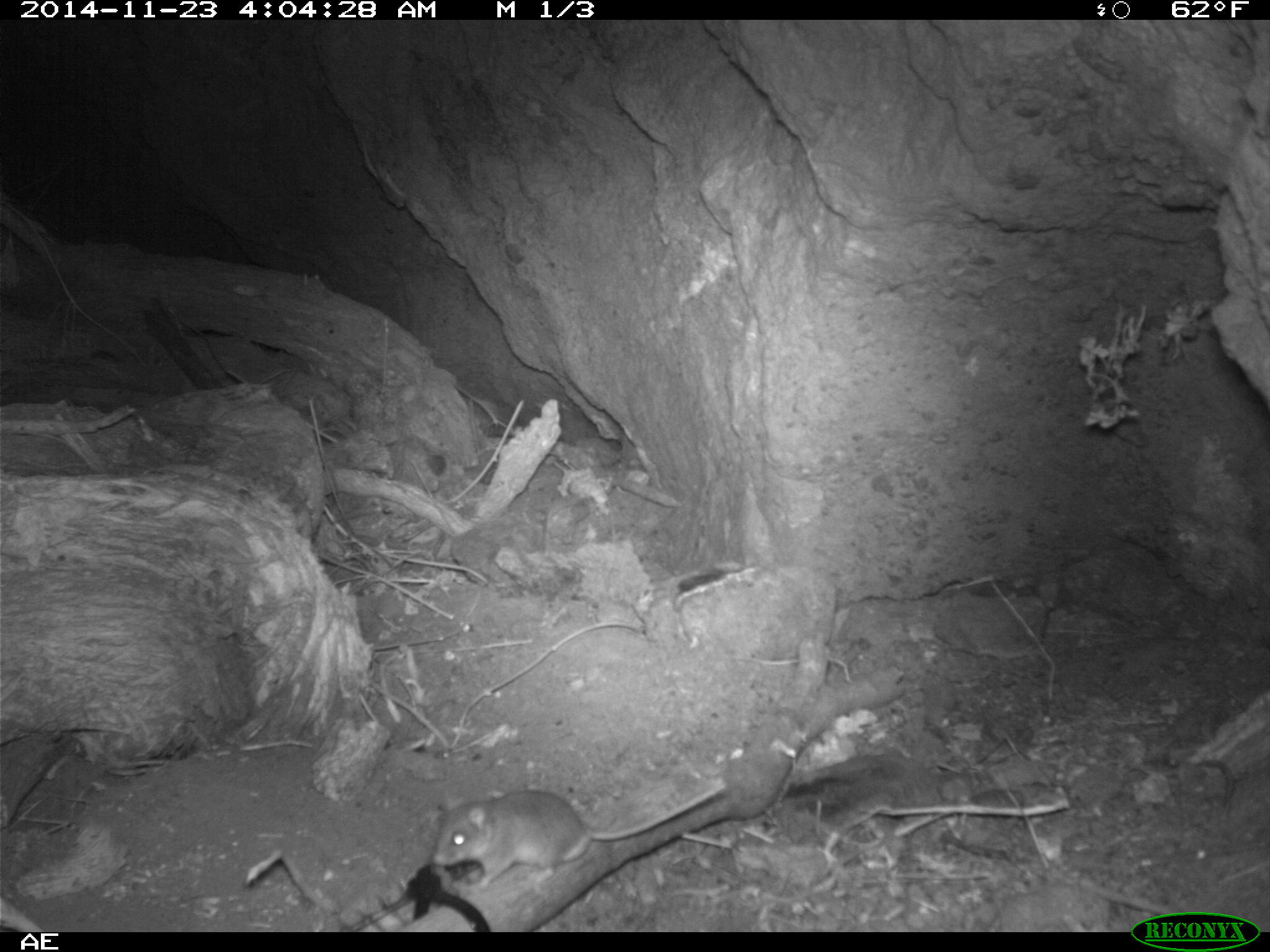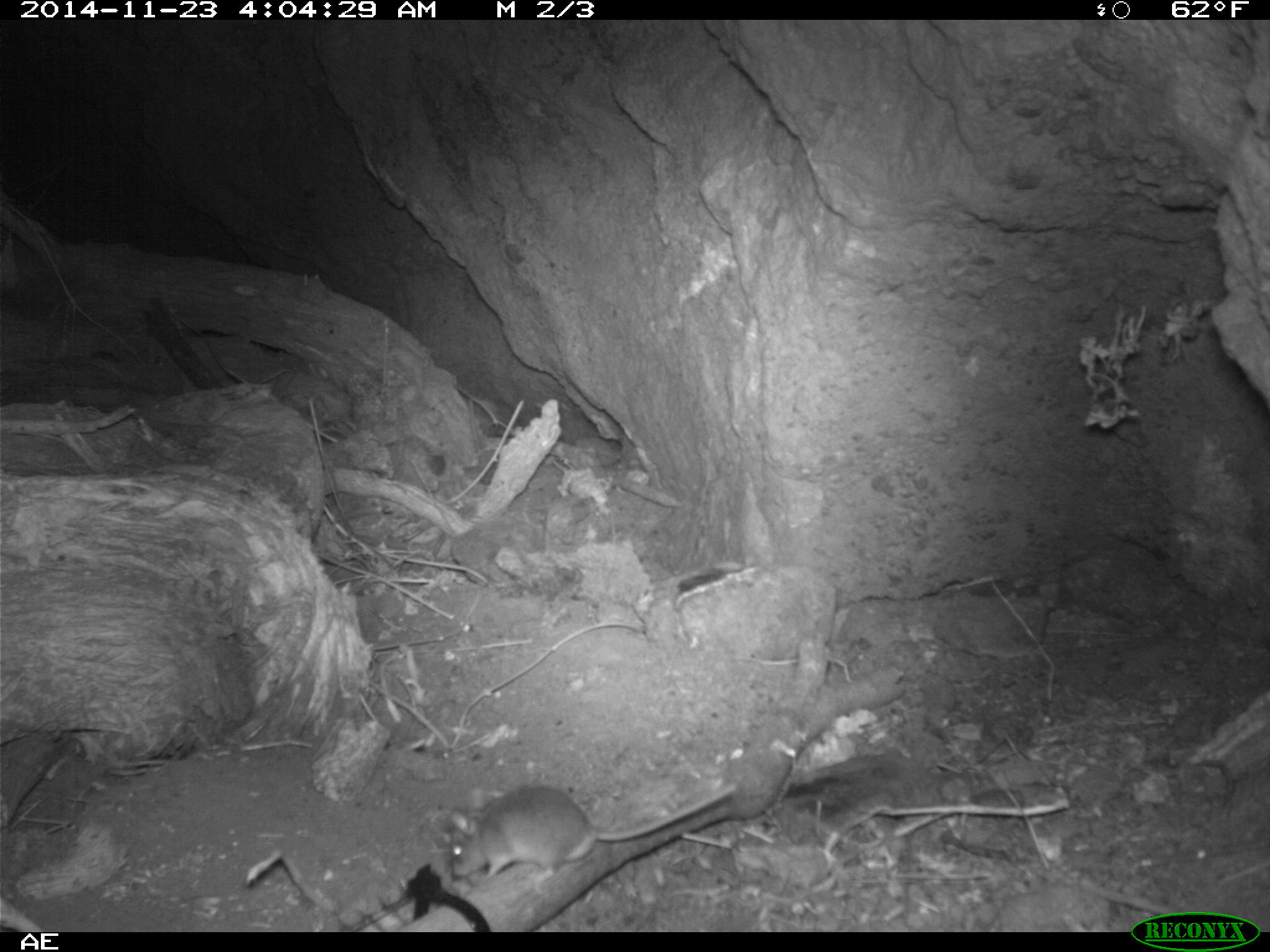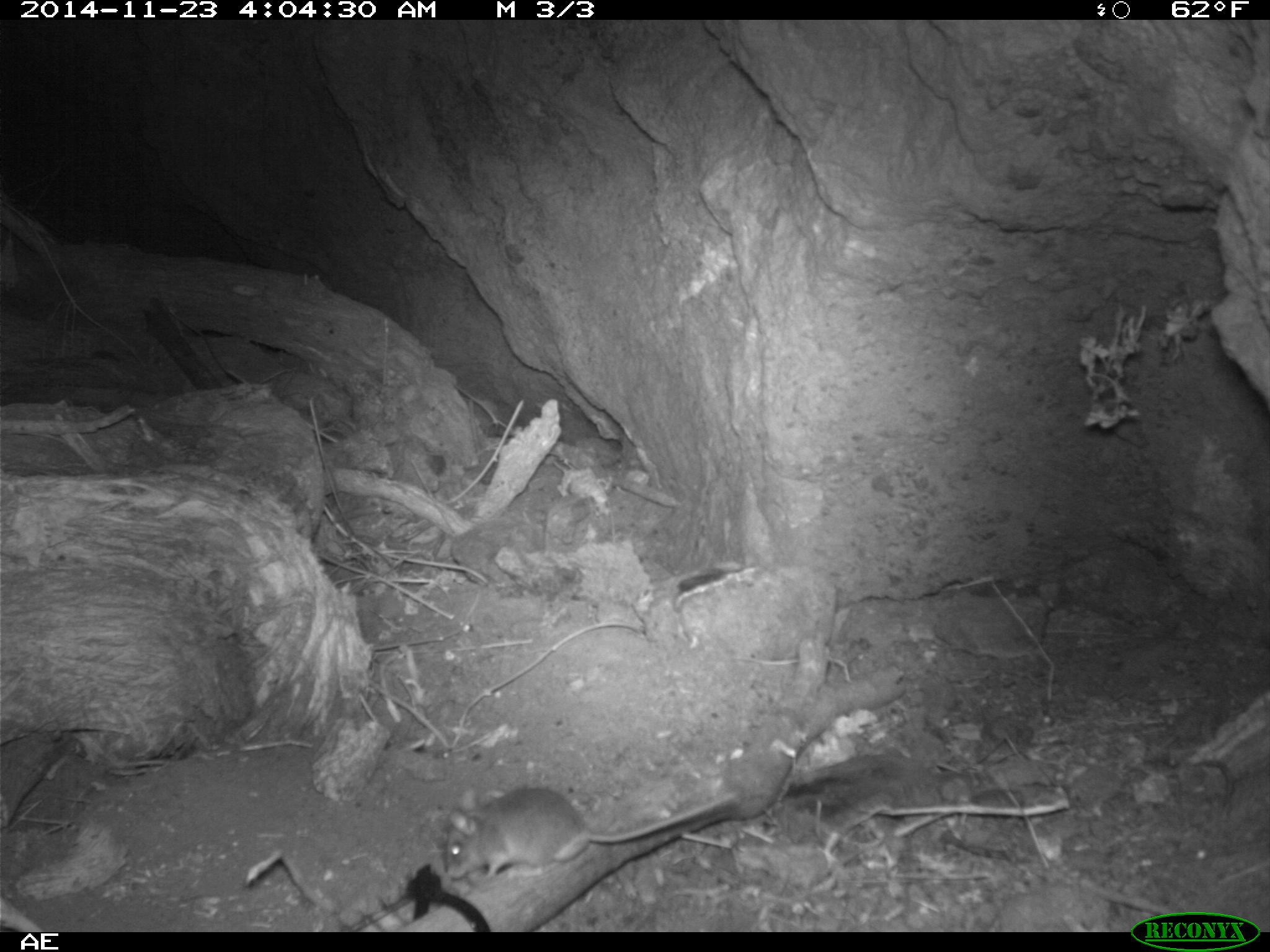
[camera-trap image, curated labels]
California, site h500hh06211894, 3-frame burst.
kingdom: Animalia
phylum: Chordata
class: Mammalia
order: Rodentia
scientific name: Rodentia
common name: rodent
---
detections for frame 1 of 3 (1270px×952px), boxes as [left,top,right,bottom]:
rodent: [432,788,727,890]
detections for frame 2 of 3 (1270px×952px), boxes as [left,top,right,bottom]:
rodent: [449,781,737,889]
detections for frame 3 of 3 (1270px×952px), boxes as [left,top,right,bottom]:
rodent: [445,785,740,878]